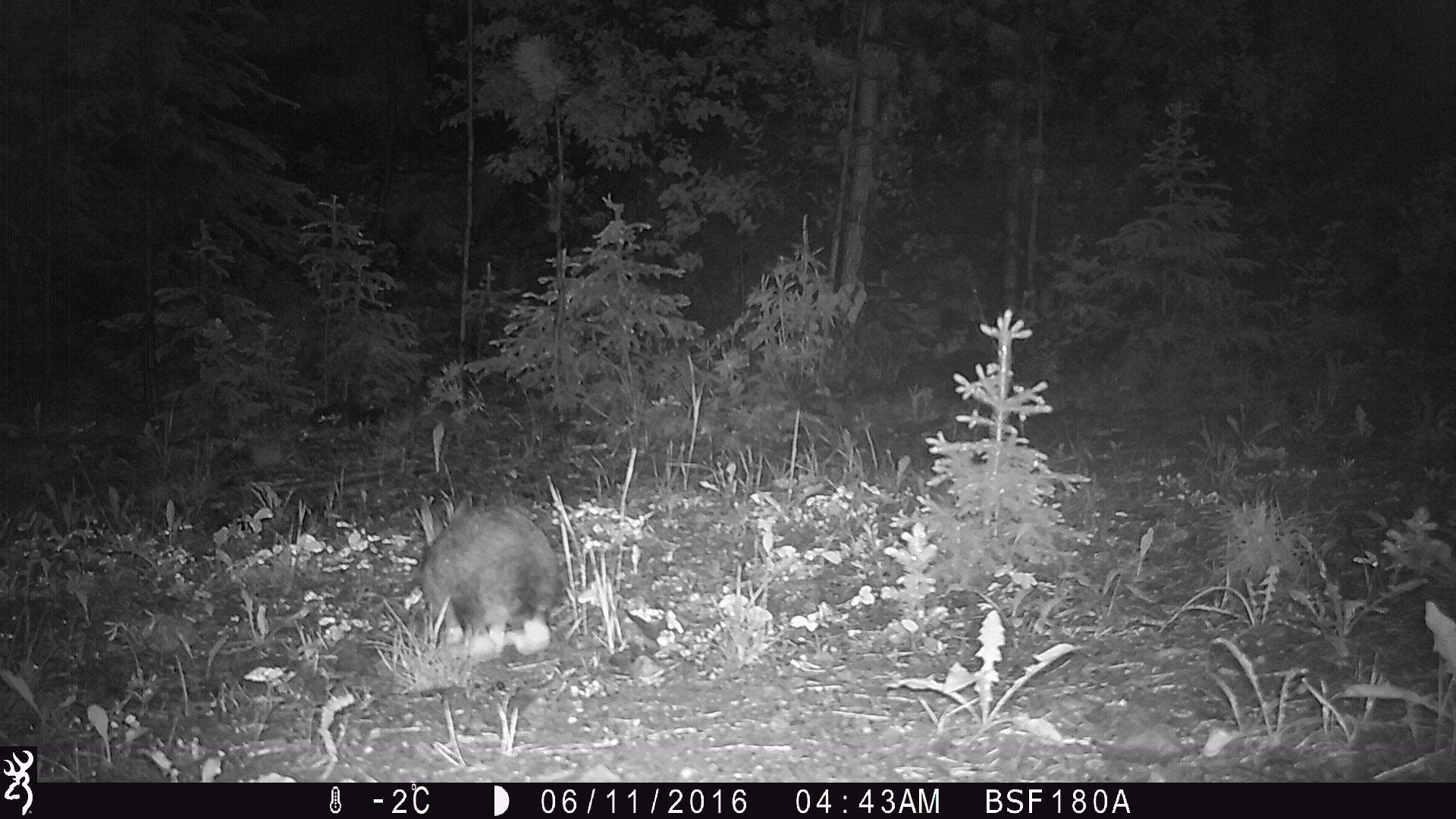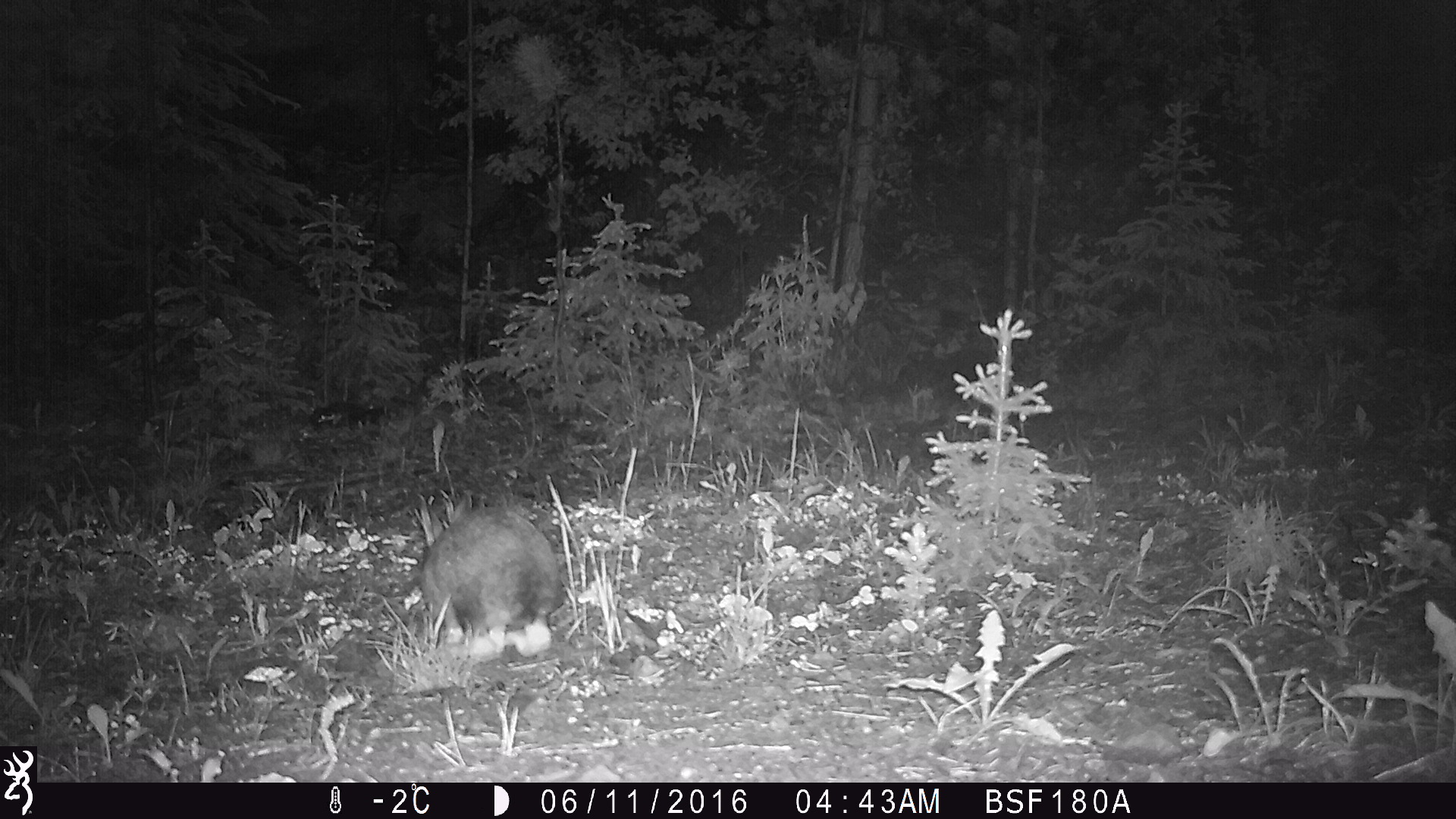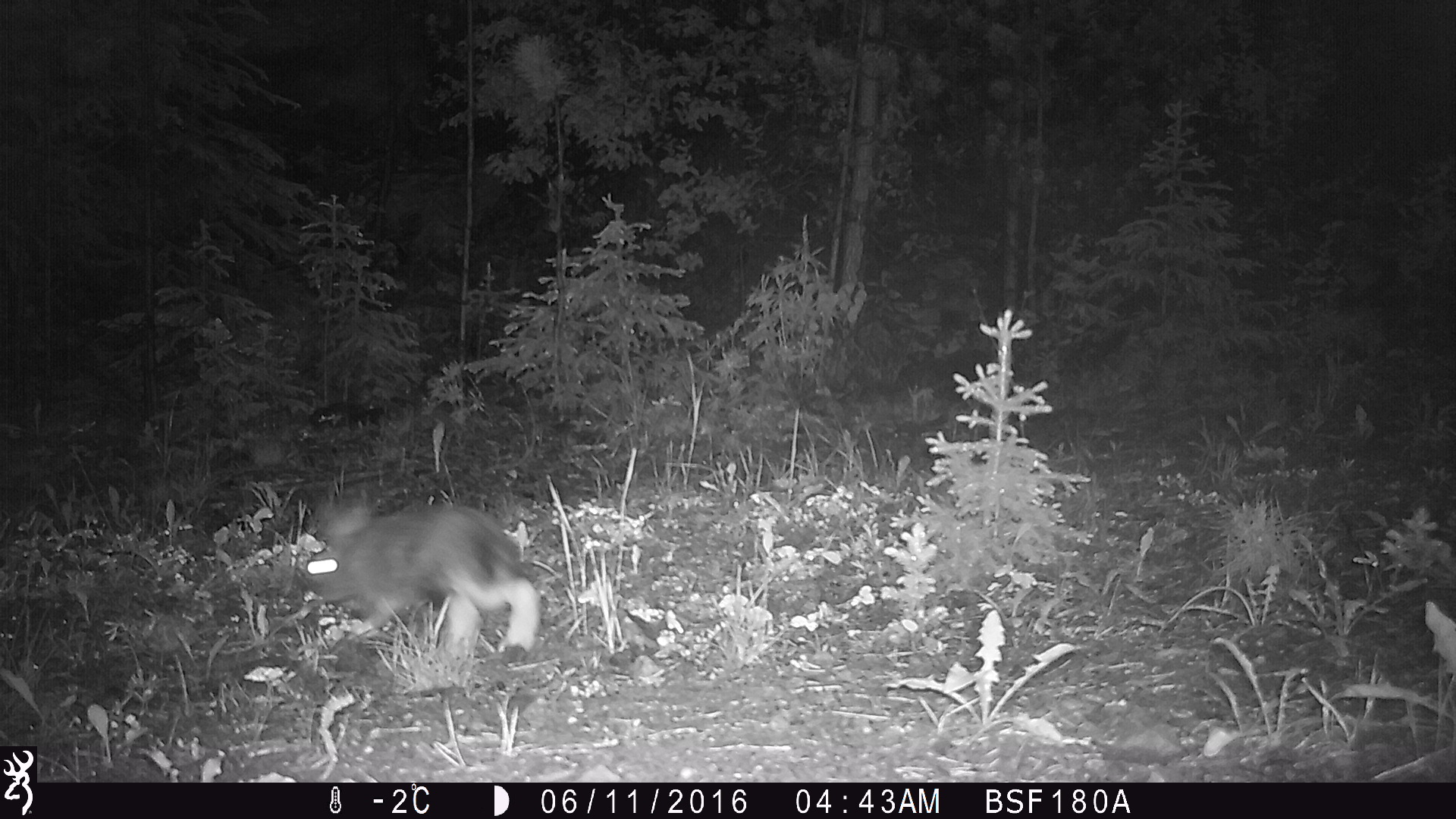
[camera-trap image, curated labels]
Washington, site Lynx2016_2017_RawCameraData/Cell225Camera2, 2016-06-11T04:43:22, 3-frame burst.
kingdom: Animalia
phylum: Chordata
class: Mammalia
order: Lagomorpha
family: Leporidae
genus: Lepus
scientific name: Lepus americanus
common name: snowshoe hare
Lepus americanus (snowshoe hare). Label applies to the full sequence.